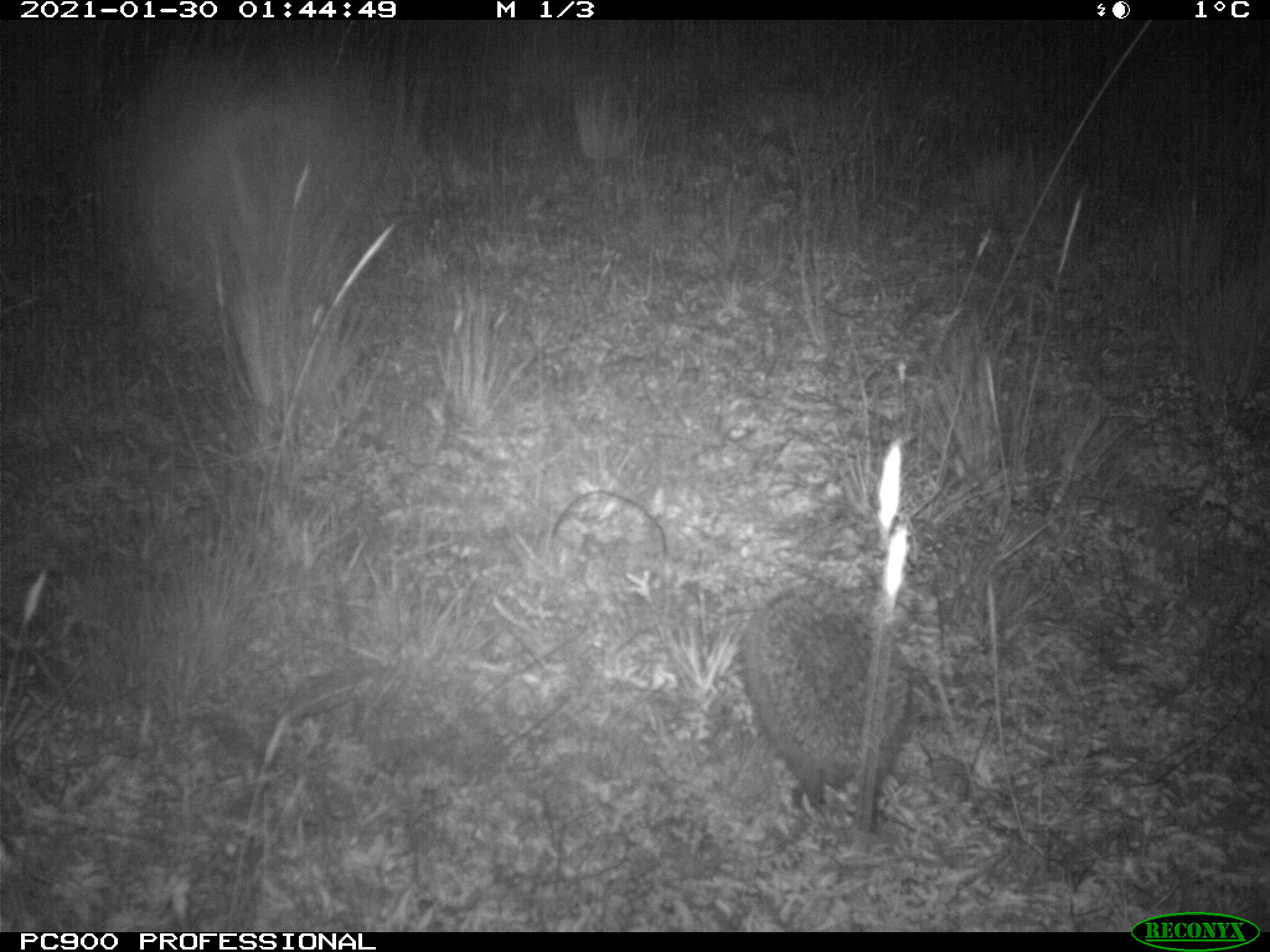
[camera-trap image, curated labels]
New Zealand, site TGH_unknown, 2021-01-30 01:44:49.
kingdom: Animalia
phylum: Chordata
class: Mammalia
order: Eulipotyphla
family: Erinaceidae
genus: Erinaceus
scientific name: Erinaceus europaeus europaeus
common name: european hedgehog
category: hedgehog